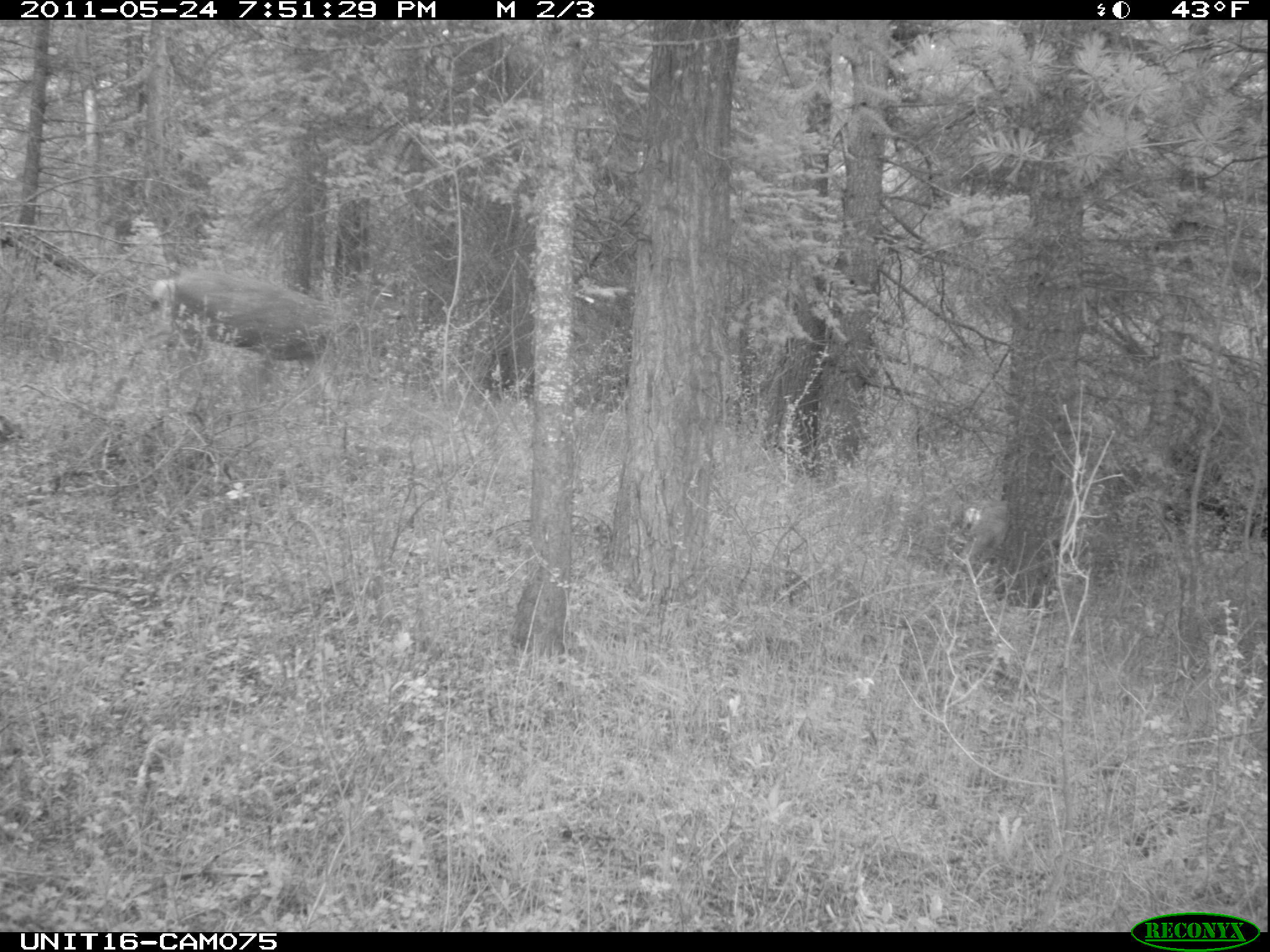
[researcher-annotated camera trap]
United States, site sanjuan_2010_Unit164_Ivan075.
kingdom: Animalia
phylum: Chordata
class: Mammalia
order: Artiodactyla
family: Cervidae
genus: Odocoileus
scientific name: Odocoileus hemionus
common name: mule deer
Odocoileus hemionus (mule deer).